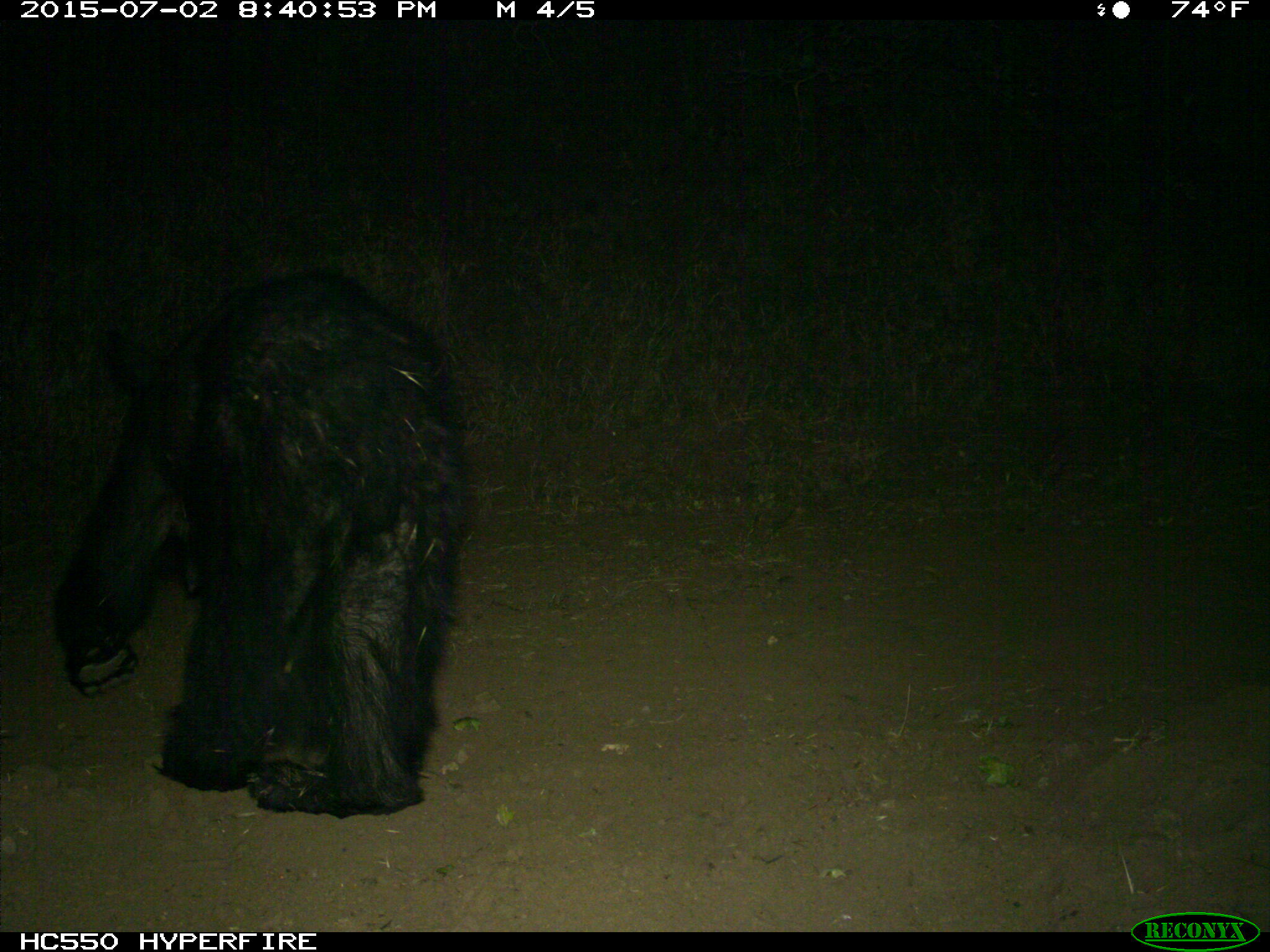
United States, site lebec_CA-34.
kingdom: Animalia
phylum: Chordata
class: Mammalia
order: Carnivora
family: Ursidae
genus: Ursus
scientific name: Ursus americanus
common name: american black bear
Ursus americanus (american black bear).